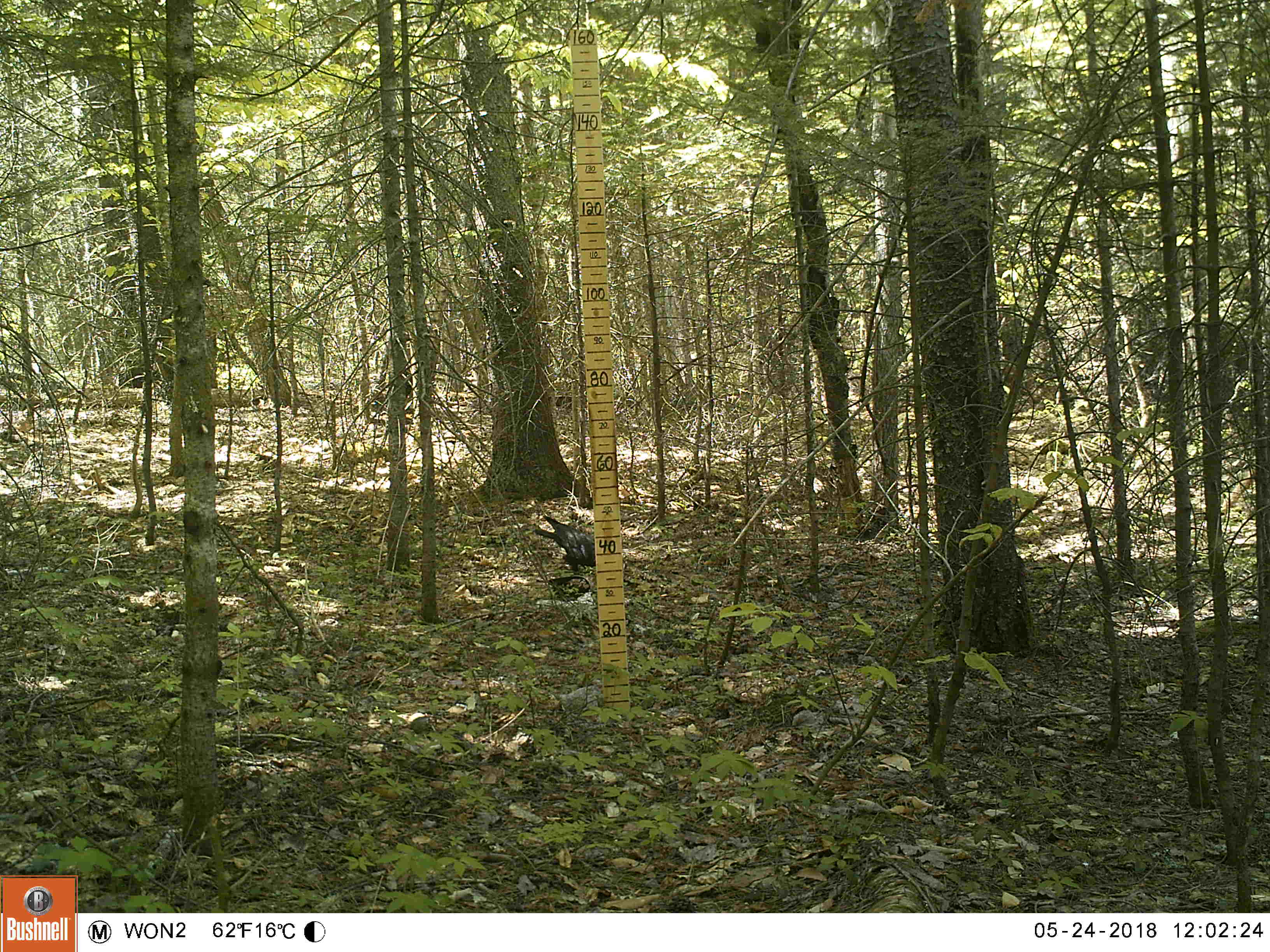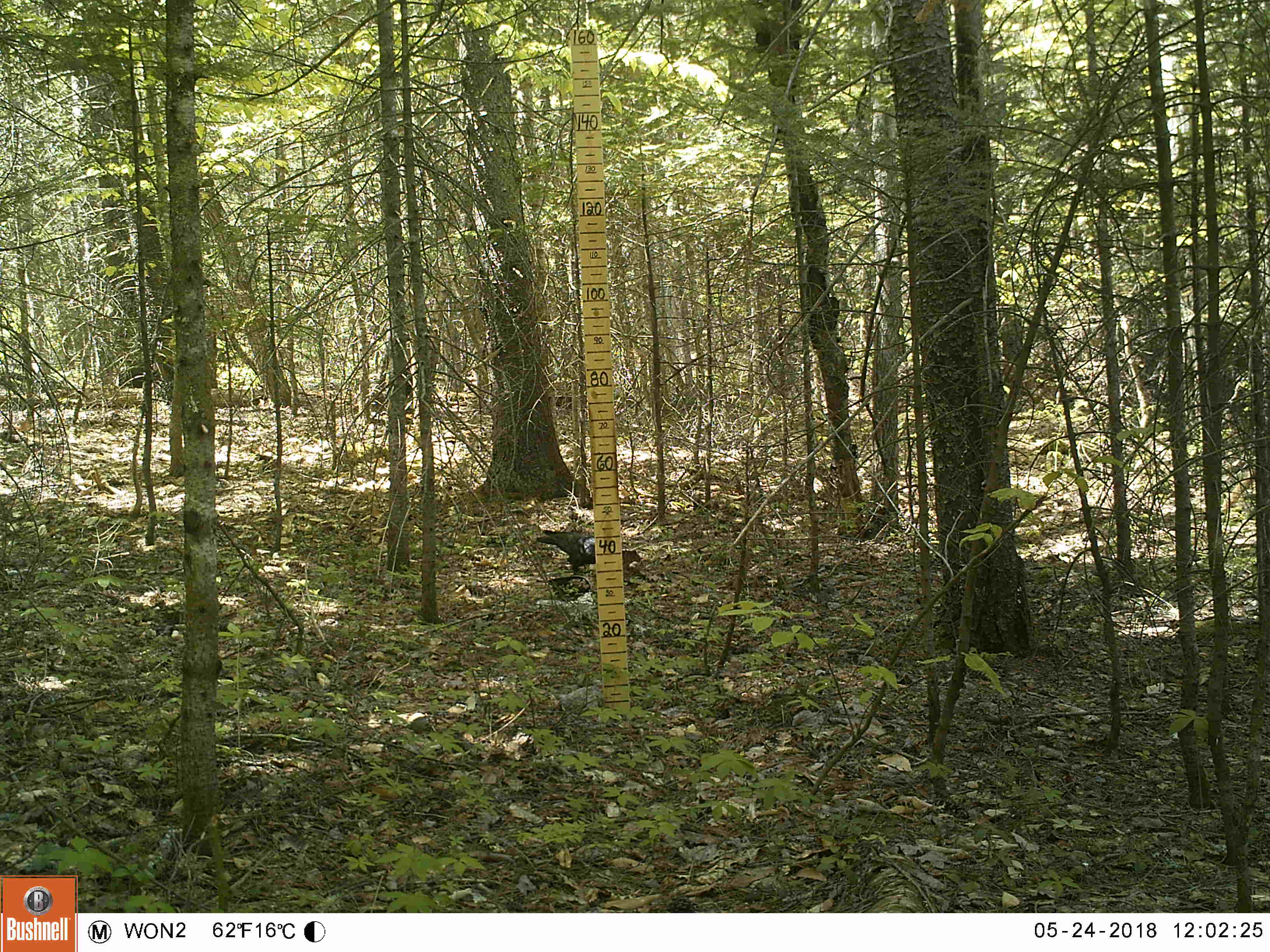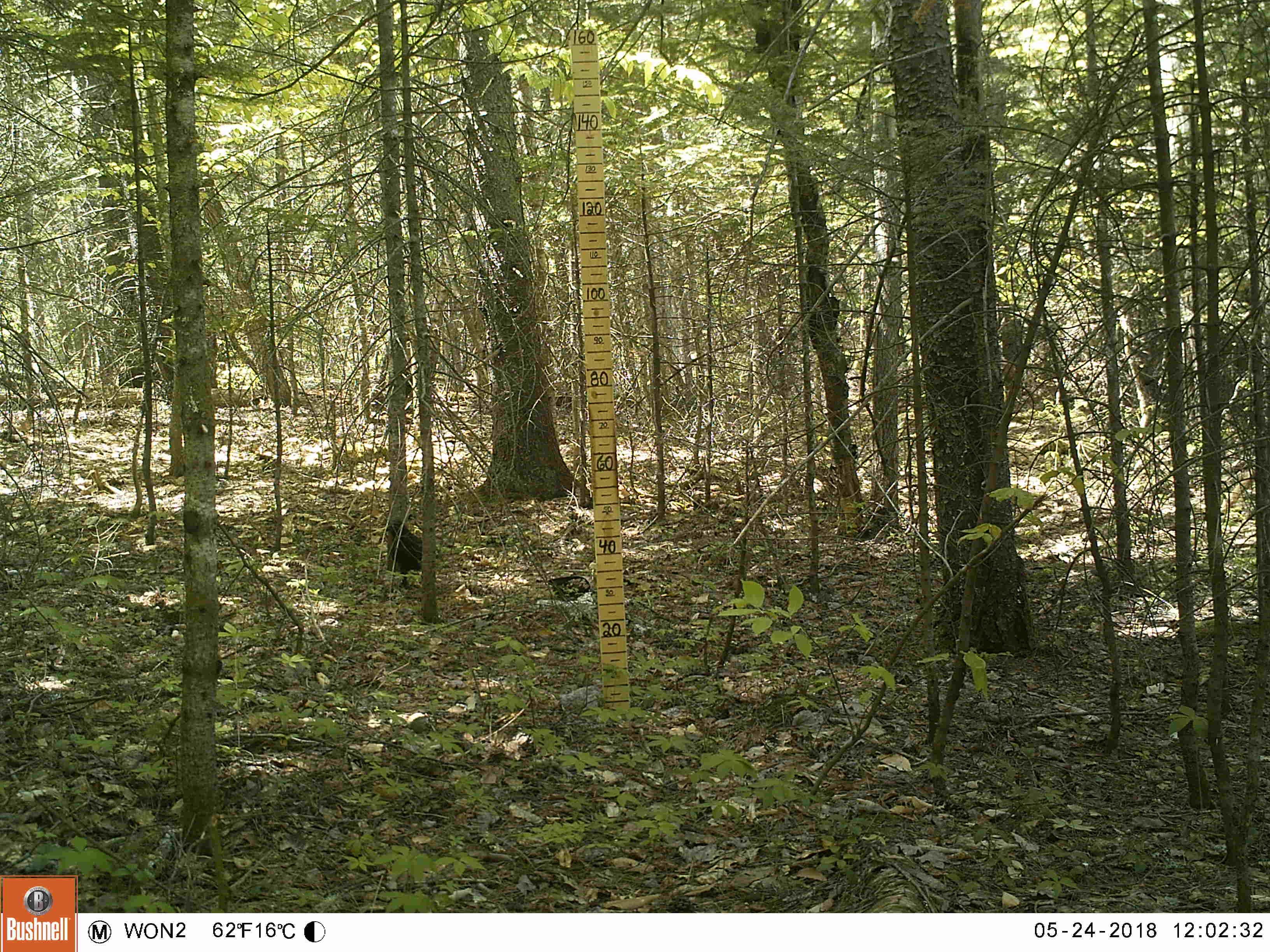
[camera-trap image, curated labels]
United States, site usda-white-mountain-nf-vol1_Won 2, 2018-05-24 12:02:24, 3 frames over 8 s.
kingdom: Animalia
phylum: Chordata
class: Aves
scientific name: Aves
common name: bird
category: bird sp.